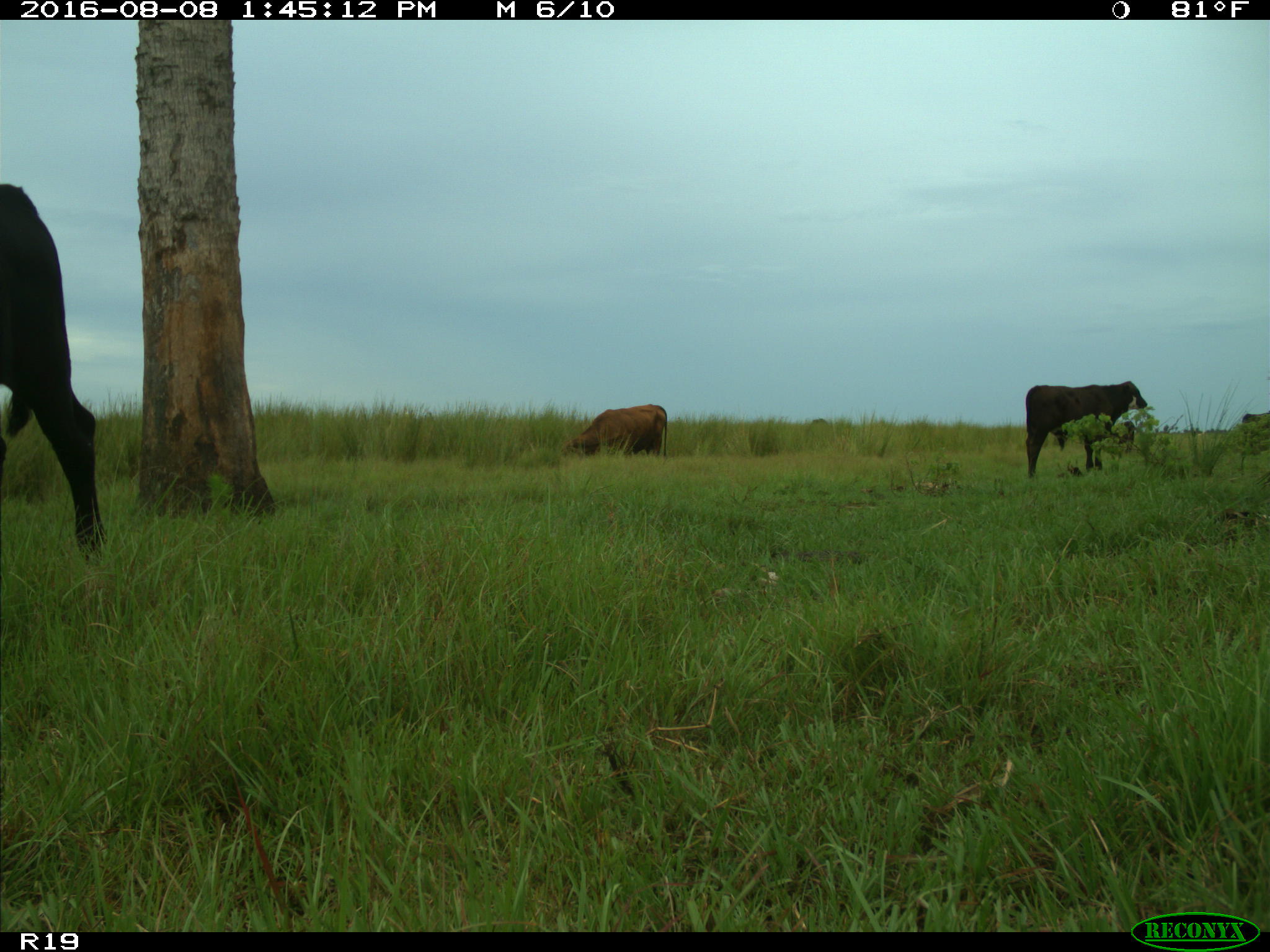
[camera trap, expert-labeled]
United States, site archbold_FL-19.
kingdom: Animalia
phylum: Chordata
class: Mammalia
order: Artiodactyla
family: Bovidae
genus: Bos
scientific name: Bos taurus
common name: domestic cow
Bos taurus (domestic cow).